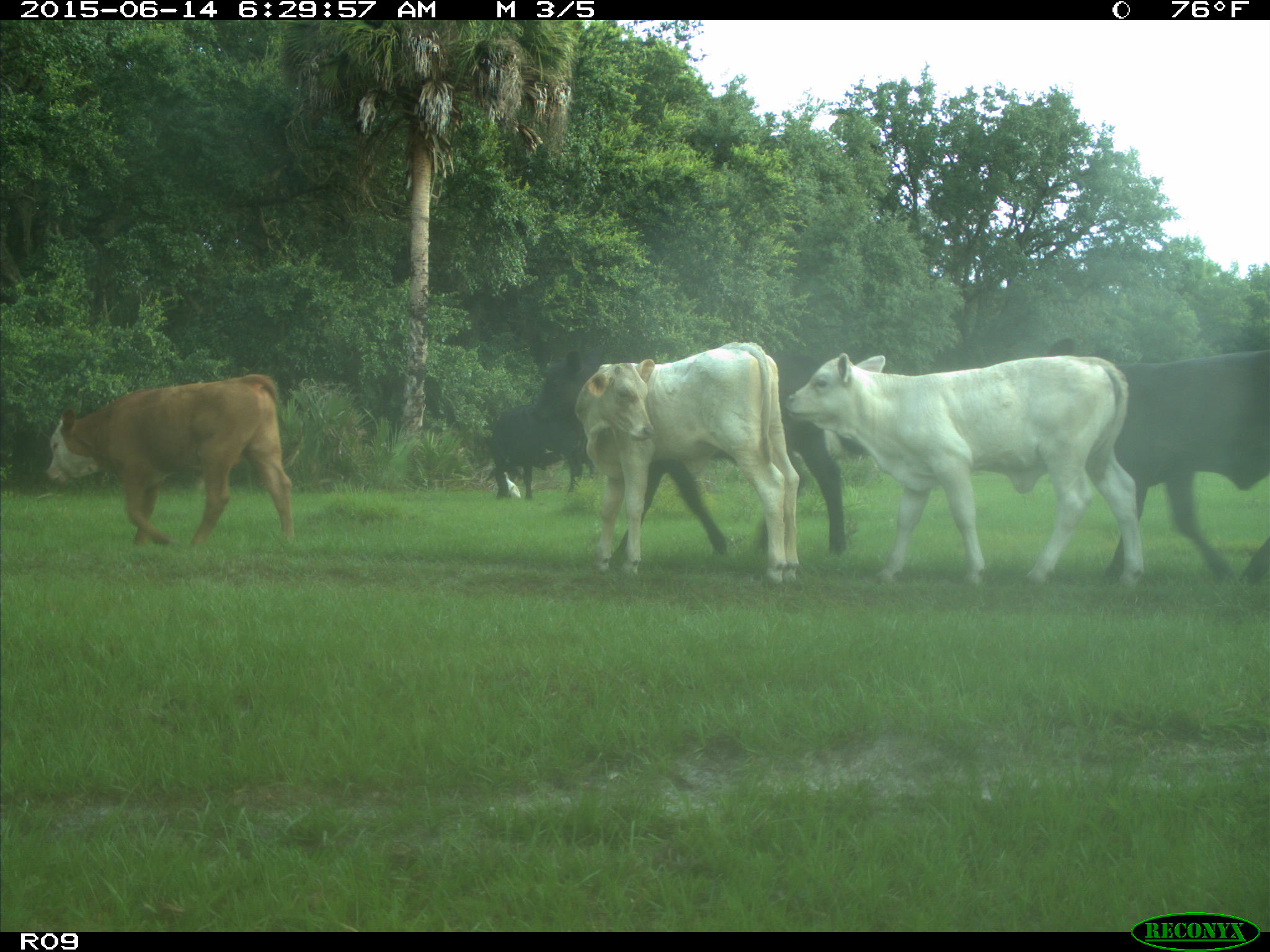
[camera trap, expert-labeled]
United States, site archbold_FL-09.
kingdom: Animalia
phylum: Chordata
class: Mammalia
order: Artiodactyla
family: Bovidae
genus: Bos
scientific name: Bos taurus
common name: domestic cow